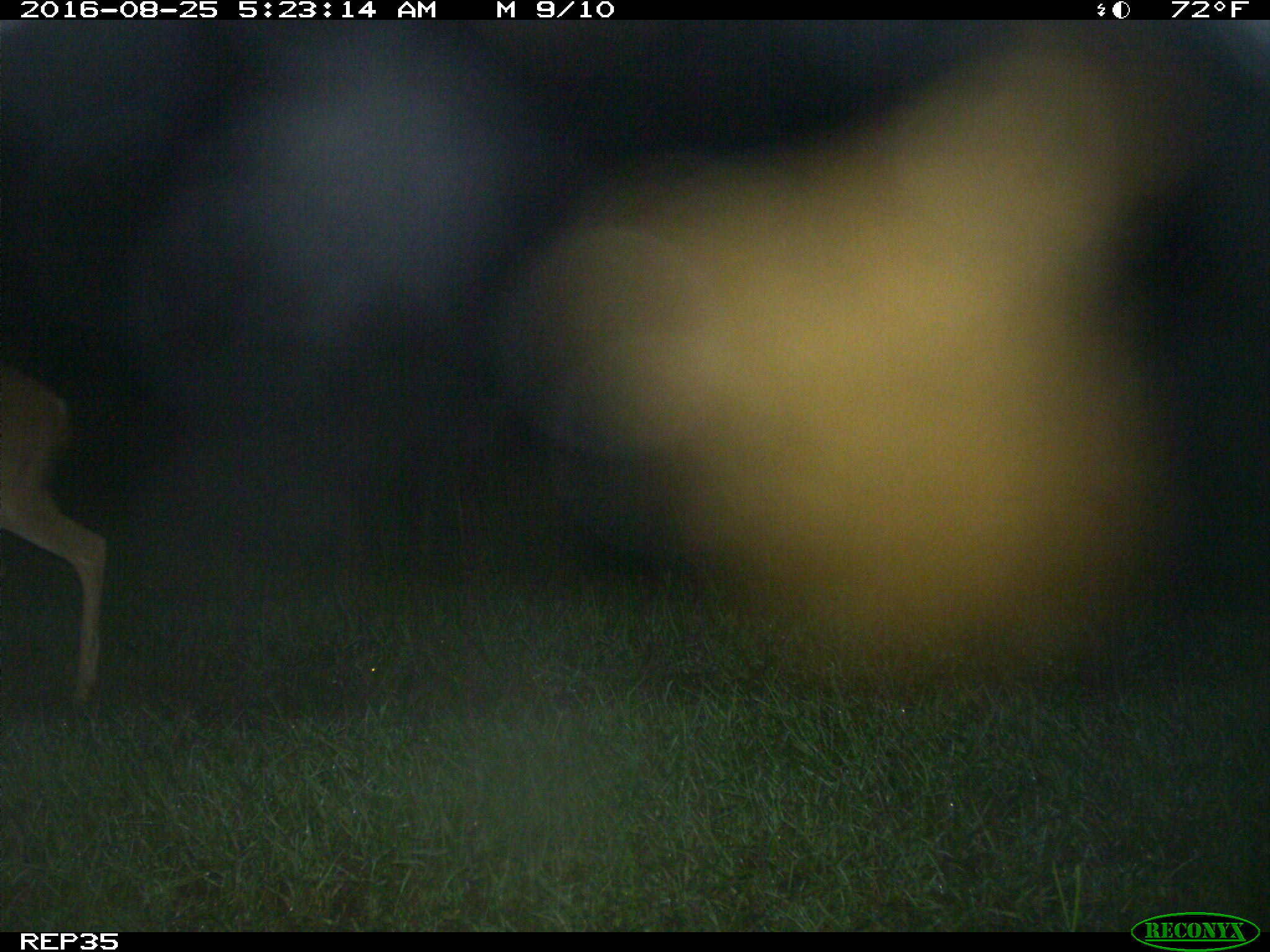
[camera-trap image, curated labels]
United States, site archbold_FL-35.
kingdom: Animalia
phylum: Chordata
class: Mammalia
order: Artiodactyla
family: Cervidae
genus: Odocoileus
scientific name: Odocoileus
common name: deer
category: unidentified deer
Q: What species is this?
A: Unidentified deer (deer) (Odocoileus).